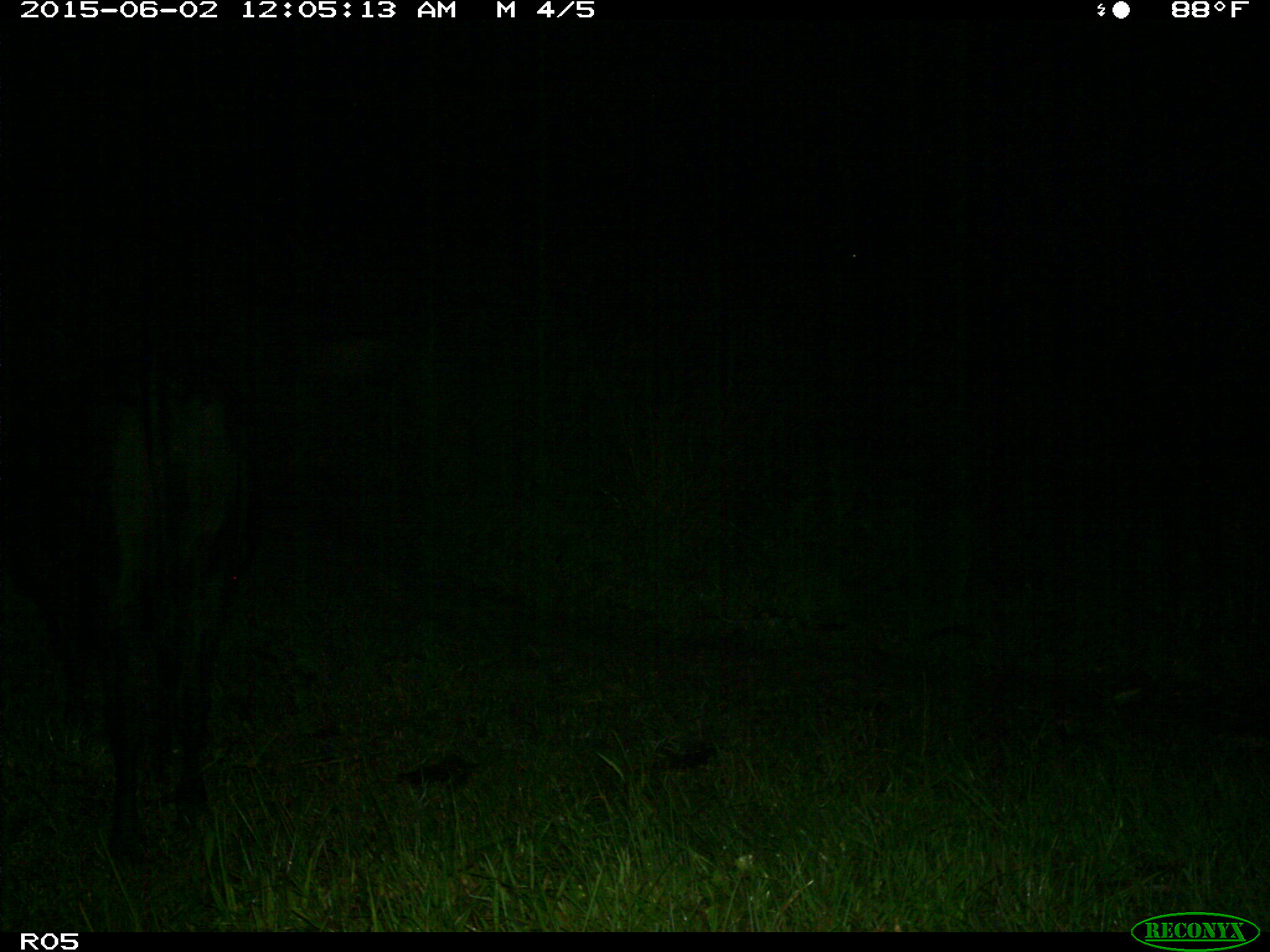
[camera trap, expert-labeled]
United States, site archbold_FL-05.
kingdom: Animalia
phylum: Chordata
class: Mammalia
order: Artiodactyla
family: Bovidae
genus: Bos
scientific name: Bos taurus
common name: domestic cow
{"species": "Bos taurus (domestic cow)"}